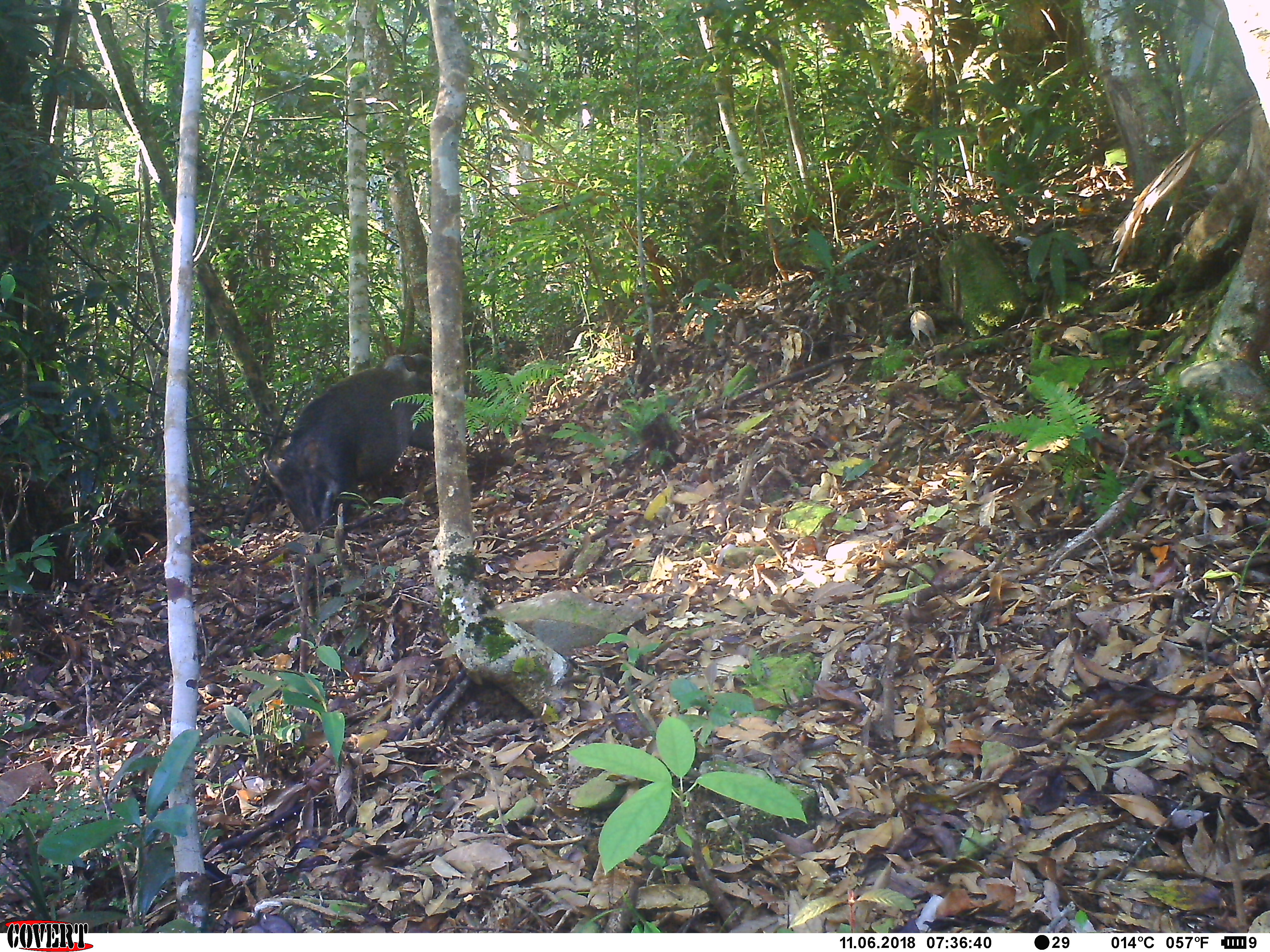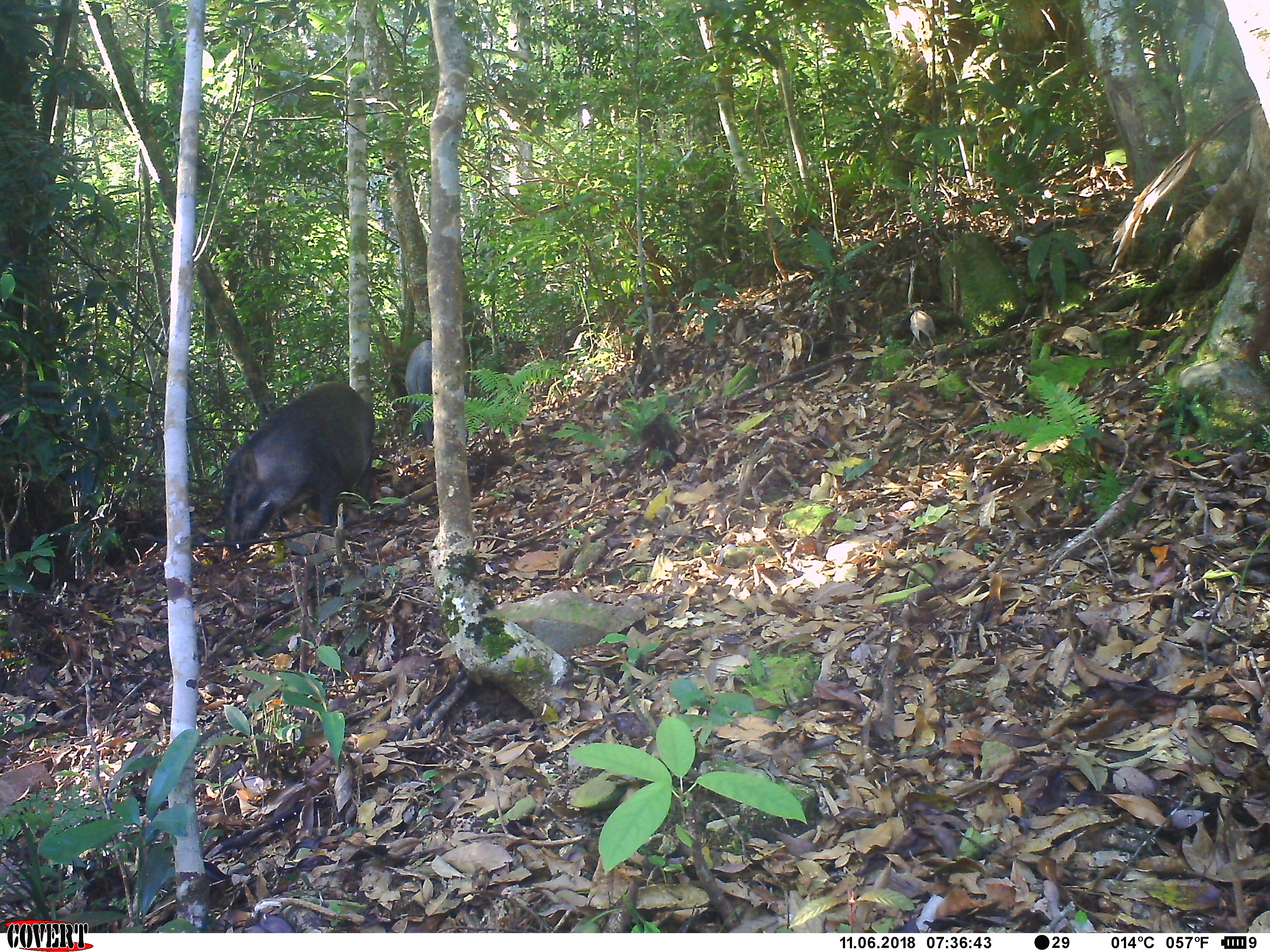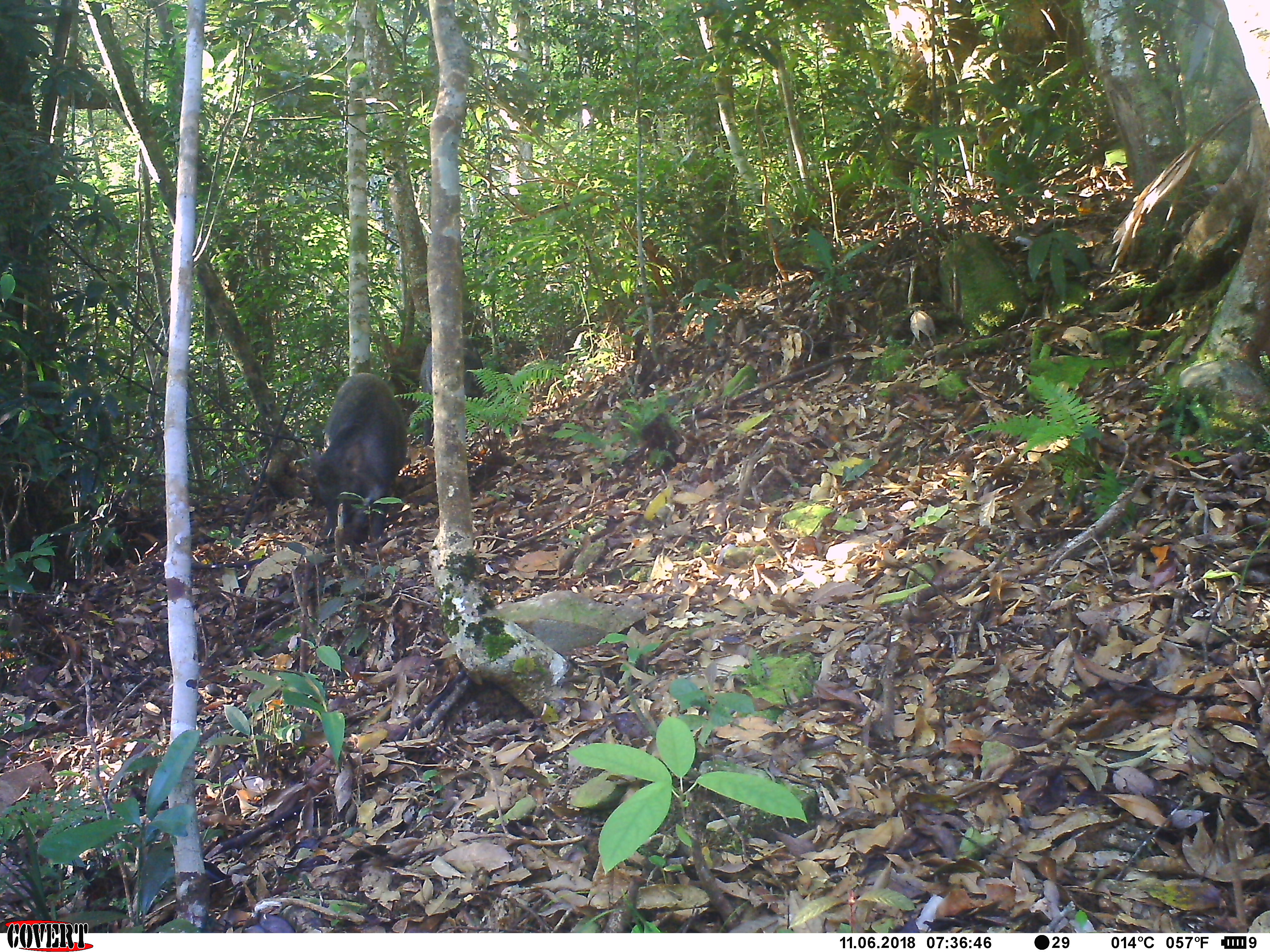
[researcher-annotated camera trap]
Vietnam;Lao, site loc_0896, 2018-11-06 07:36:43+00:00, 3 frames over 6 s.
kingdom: Animalia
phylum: Chordata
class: Mammalia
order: Artiodactyla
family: Suidae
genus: Sus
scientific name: Sus scrofa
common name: eurasian wild pig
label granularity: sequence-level